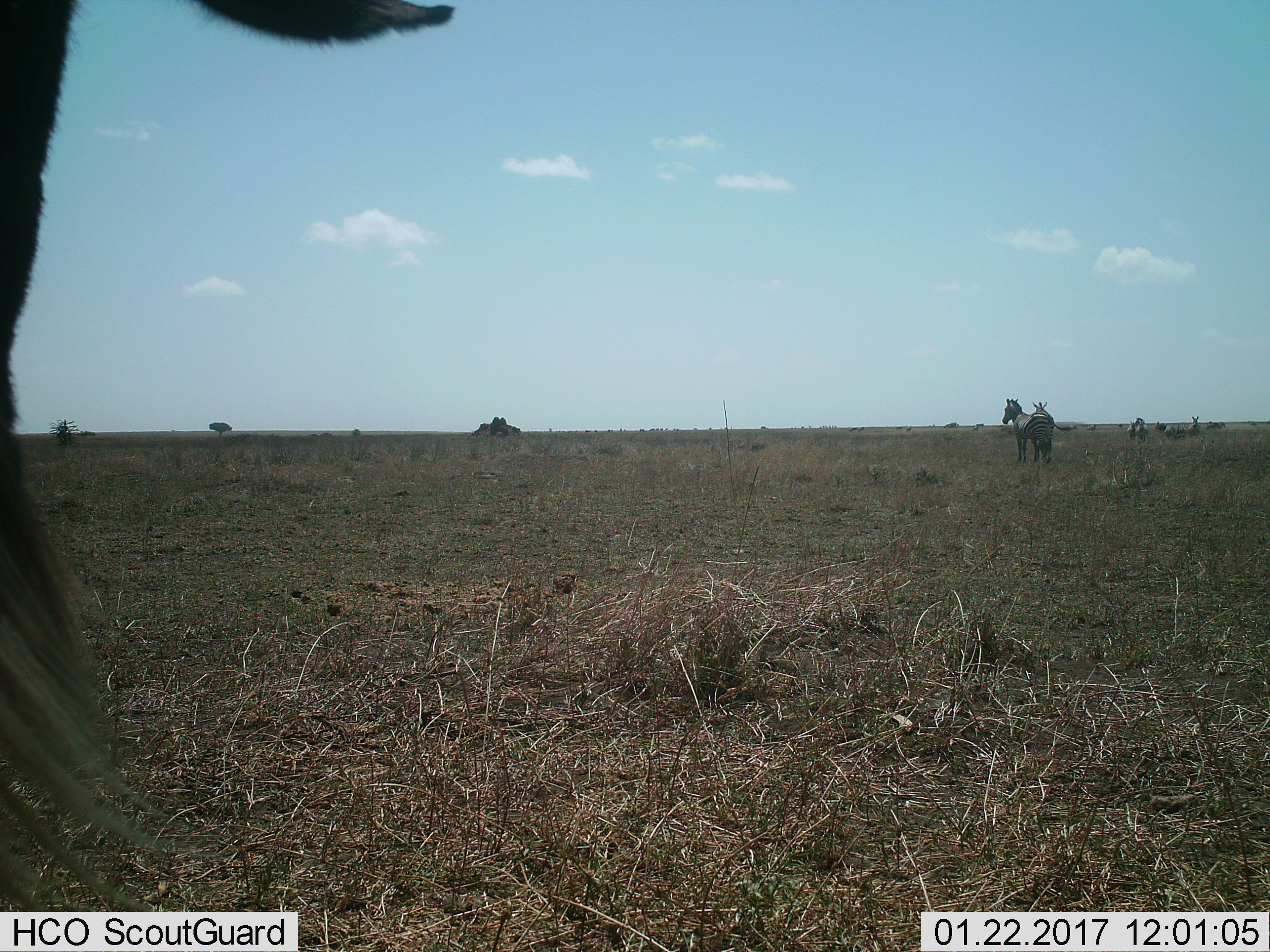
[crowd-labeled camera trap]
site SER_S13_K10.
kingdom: Animalia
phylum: Chordata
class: Mammalia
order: Perissodactyla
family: Equidae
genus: Equus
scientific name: Equus quagga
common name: plains zebra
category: zebraplains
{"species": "zebraplains (plains zebra) (Equus quagga)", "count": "3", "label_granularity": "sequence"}